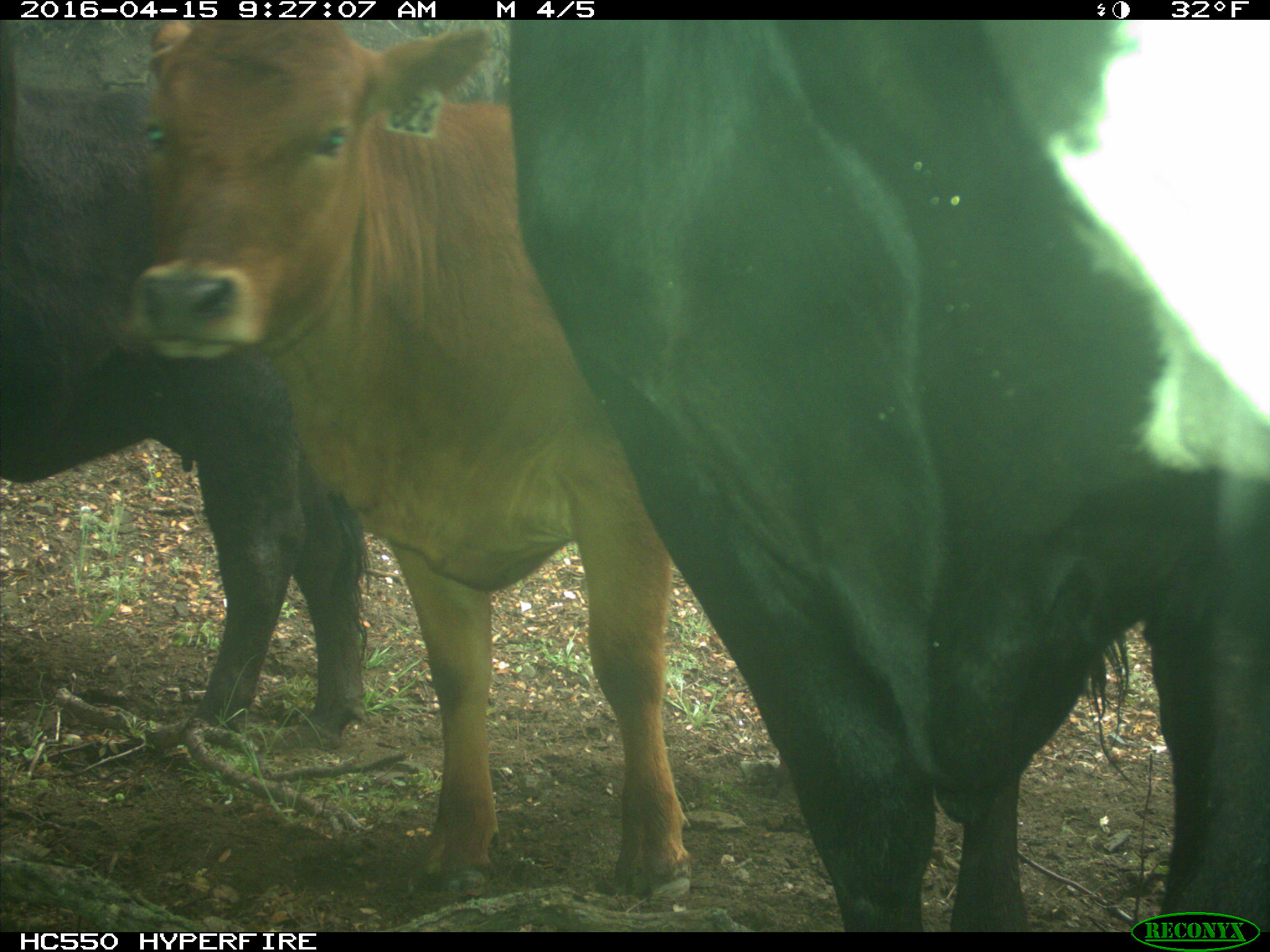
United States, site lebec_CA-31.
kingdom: Animalia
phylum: Chordata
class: Mammalia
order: Artiodactyla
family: Bovidae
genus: Bos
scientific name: Bos taurus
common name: domestic cow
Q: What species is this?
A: Bos taurus (domestic cow).